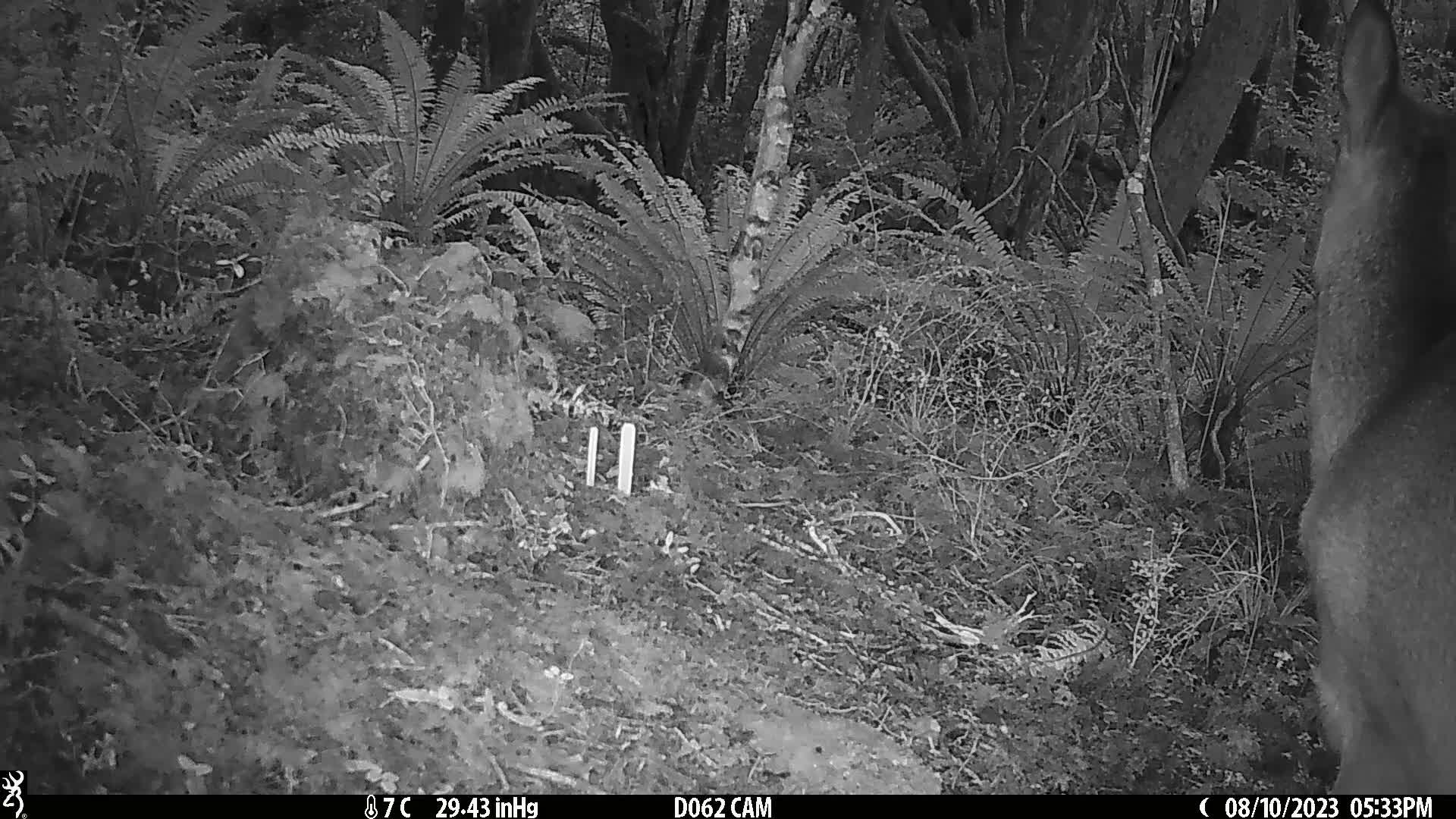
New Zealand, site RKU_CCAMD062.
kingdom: Animalia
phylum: Chordata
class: Mammalia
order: Artiodactyla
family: Cervidae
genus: Odocoileus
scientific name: Odocoileus virginianus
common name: white-tailed deer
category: white tailed deer